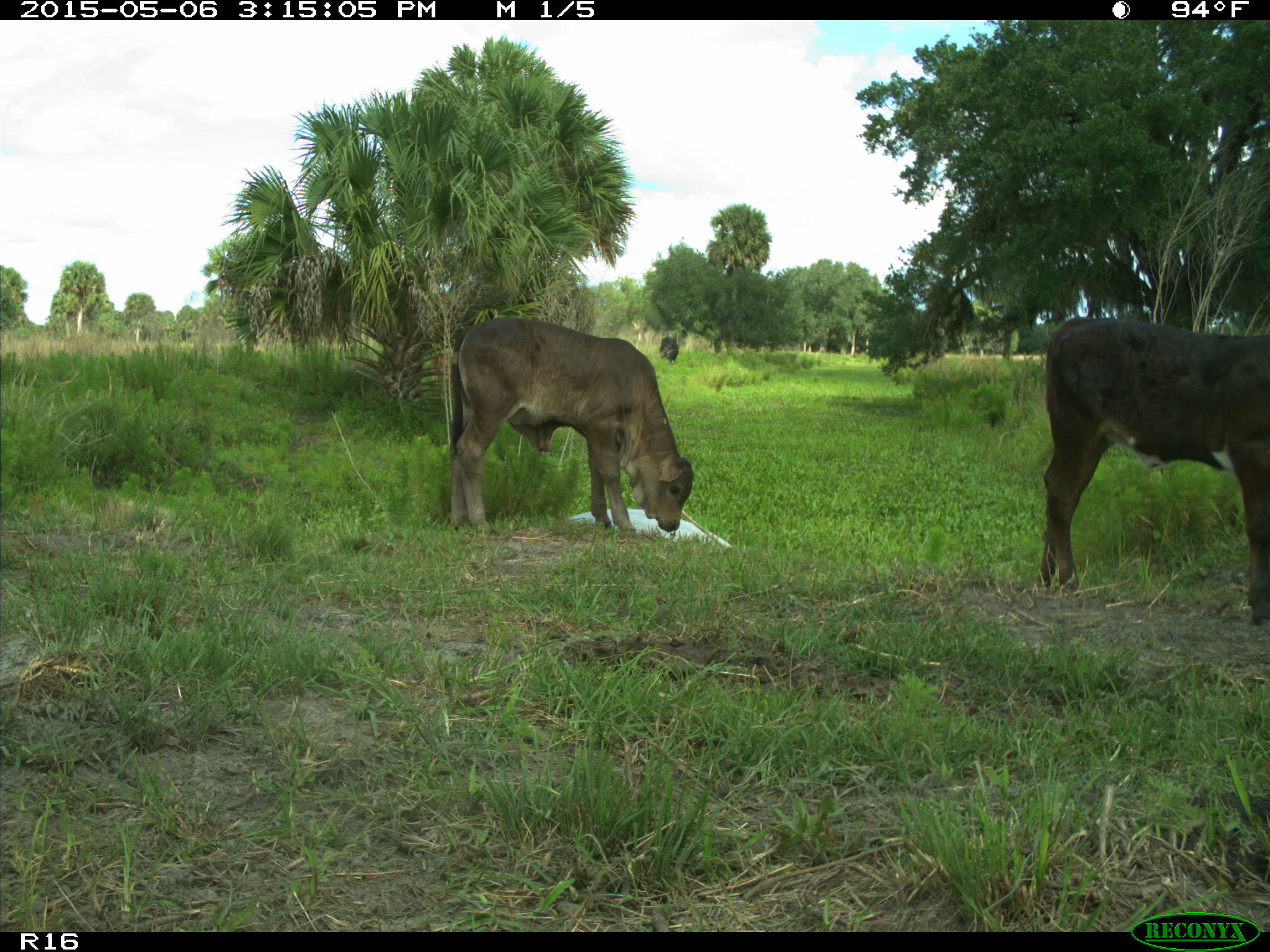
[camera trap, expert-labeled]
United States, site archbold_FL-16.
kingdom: Animalia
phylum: Chordata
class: Mammalia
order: Artiodactyla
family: Bovidae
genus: Bos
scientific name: Bos taurus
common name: domestic cow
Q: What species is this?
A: Bos taurus (domestic cow).